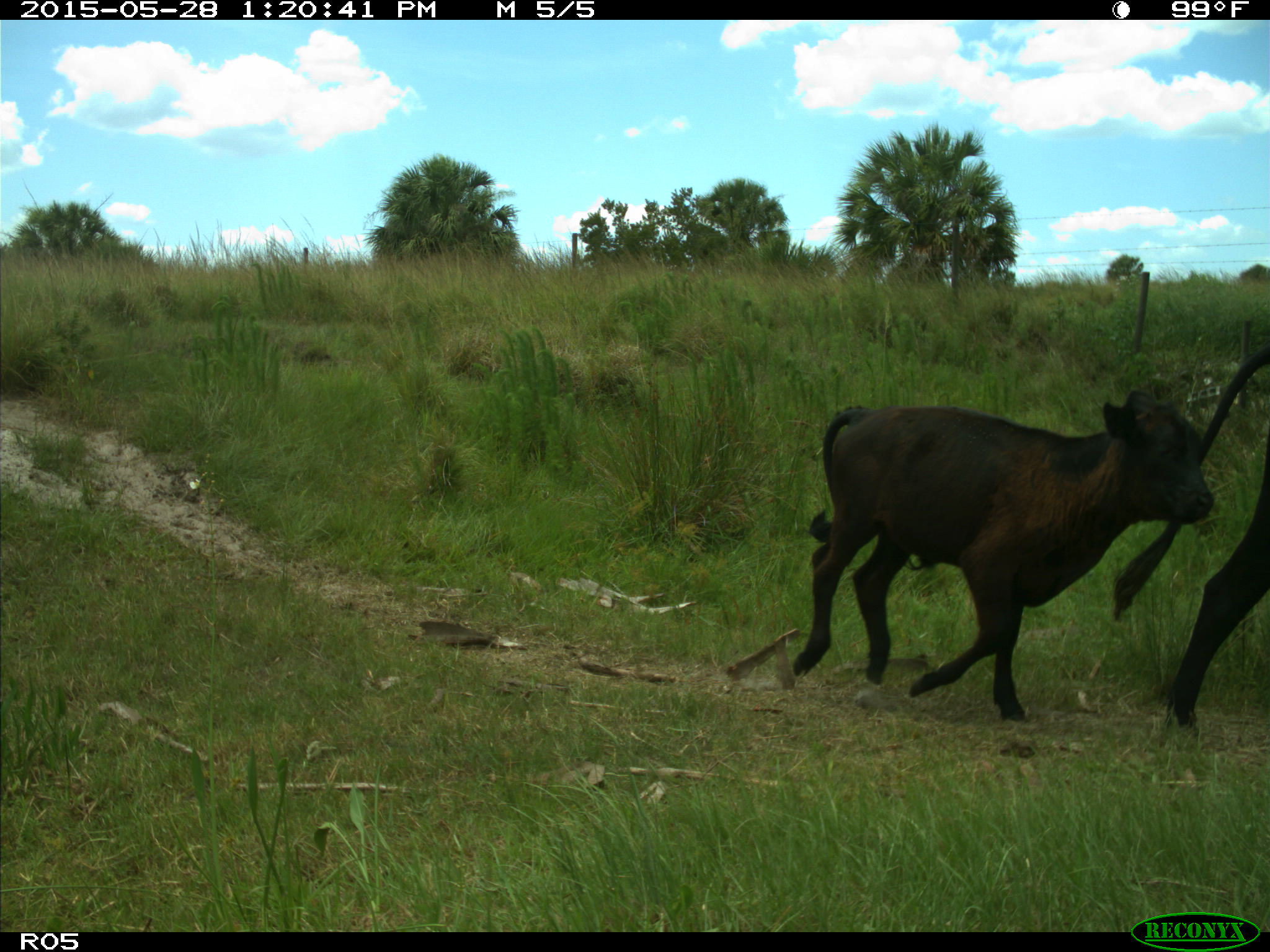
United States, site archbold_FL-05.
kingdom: Animalia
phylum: Chordata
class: Mammalia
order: Artiodactyla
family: Bovidae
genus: Bos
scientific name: Bos taurus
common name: domestic cow